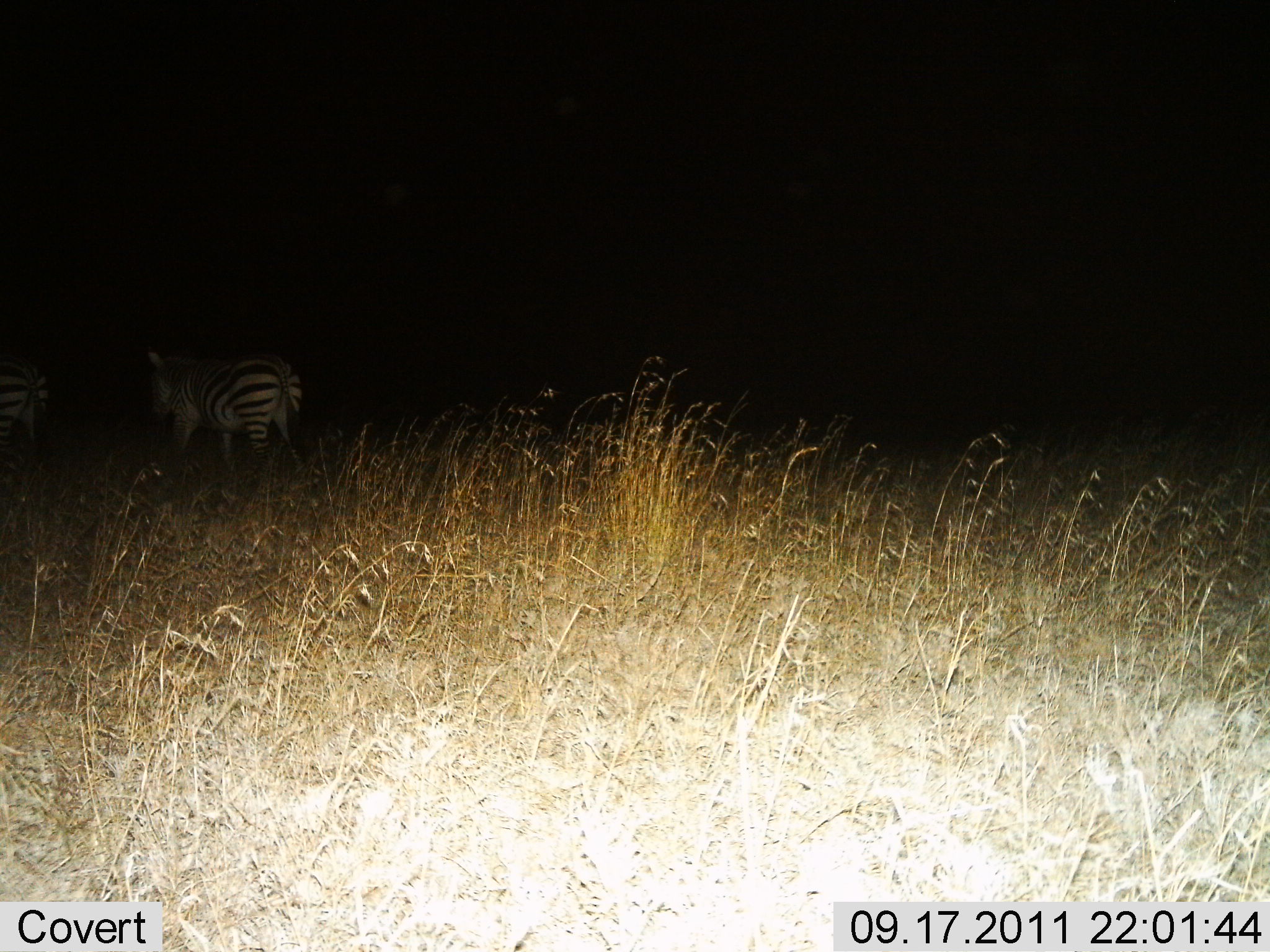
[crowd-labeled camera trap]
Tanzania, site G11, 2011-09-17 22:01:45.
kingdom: Animalia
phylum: Chordata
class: Mammalia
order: Perissodactyla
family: Equidae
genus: Equus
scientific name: Equus quagga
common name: plains zebra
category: zebra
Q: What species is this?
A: Zebra (plains zebra) (Equus quagga).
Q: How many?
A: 2.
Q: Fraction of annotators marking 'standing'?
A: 33%.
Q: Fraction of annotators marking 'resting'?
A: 0%.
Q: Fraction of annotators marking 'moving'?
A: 58%.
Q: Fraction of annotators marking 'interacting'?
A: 0%.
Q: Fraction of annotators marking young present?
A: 0%.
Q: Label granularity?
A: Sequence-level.